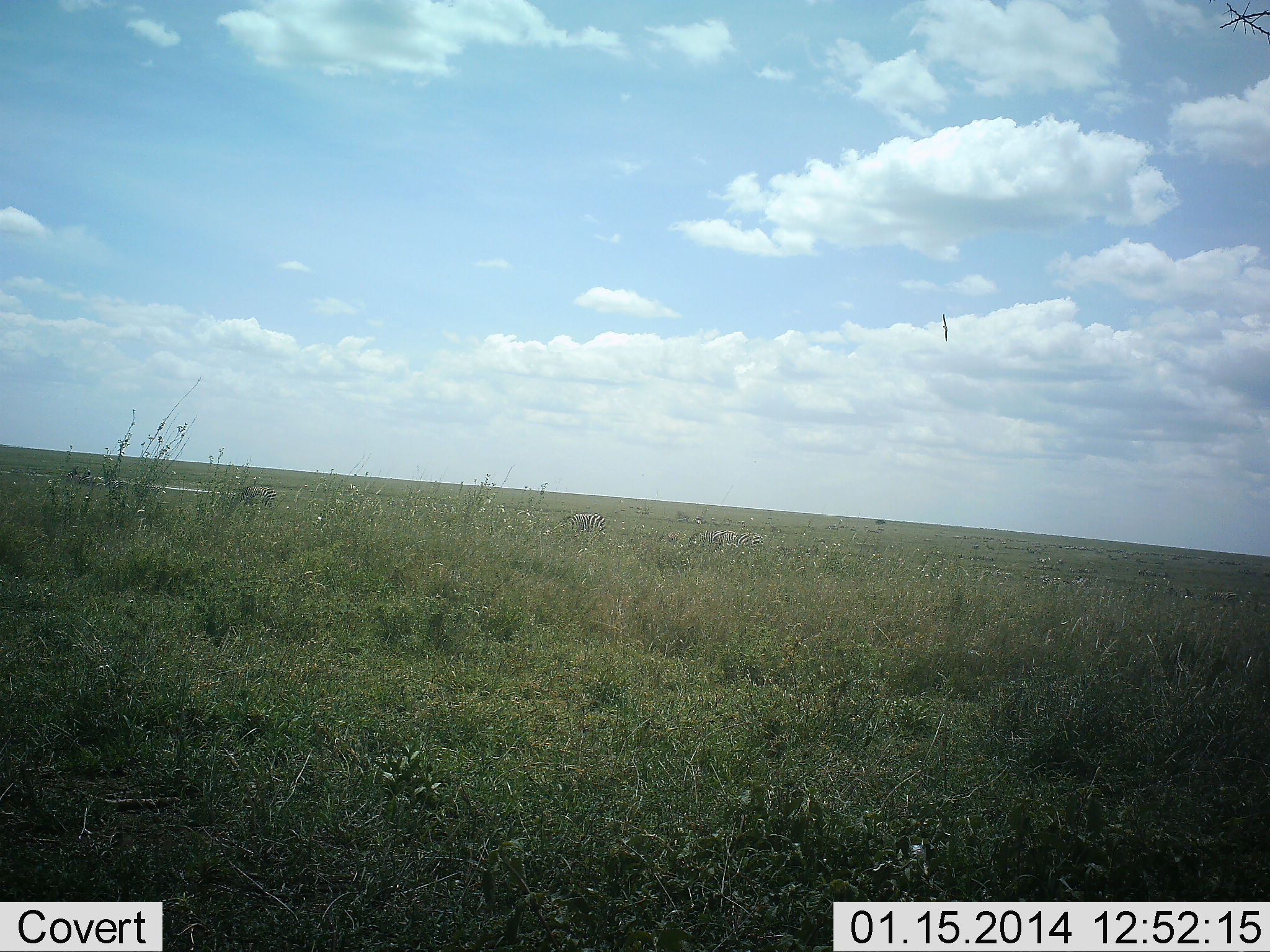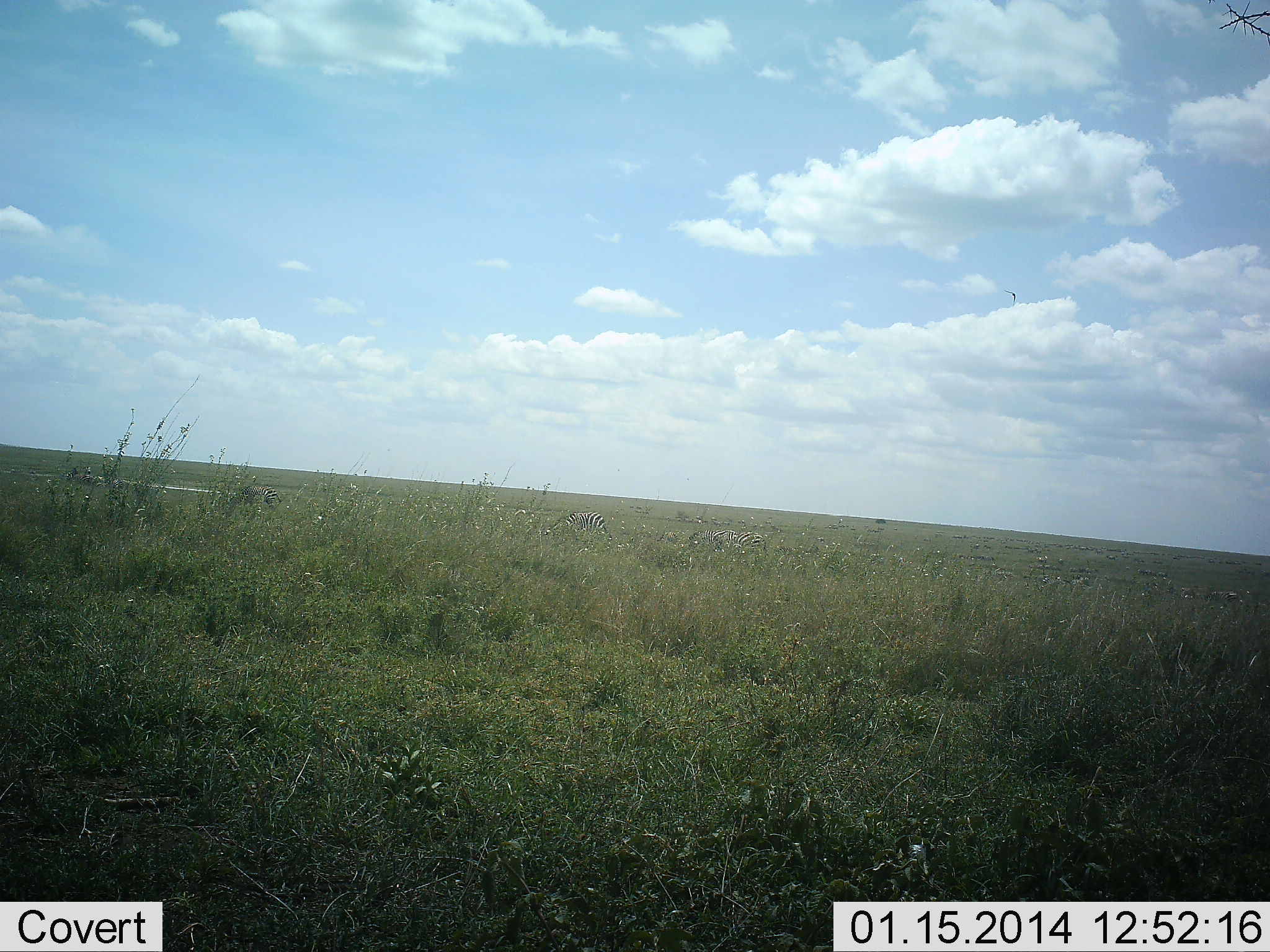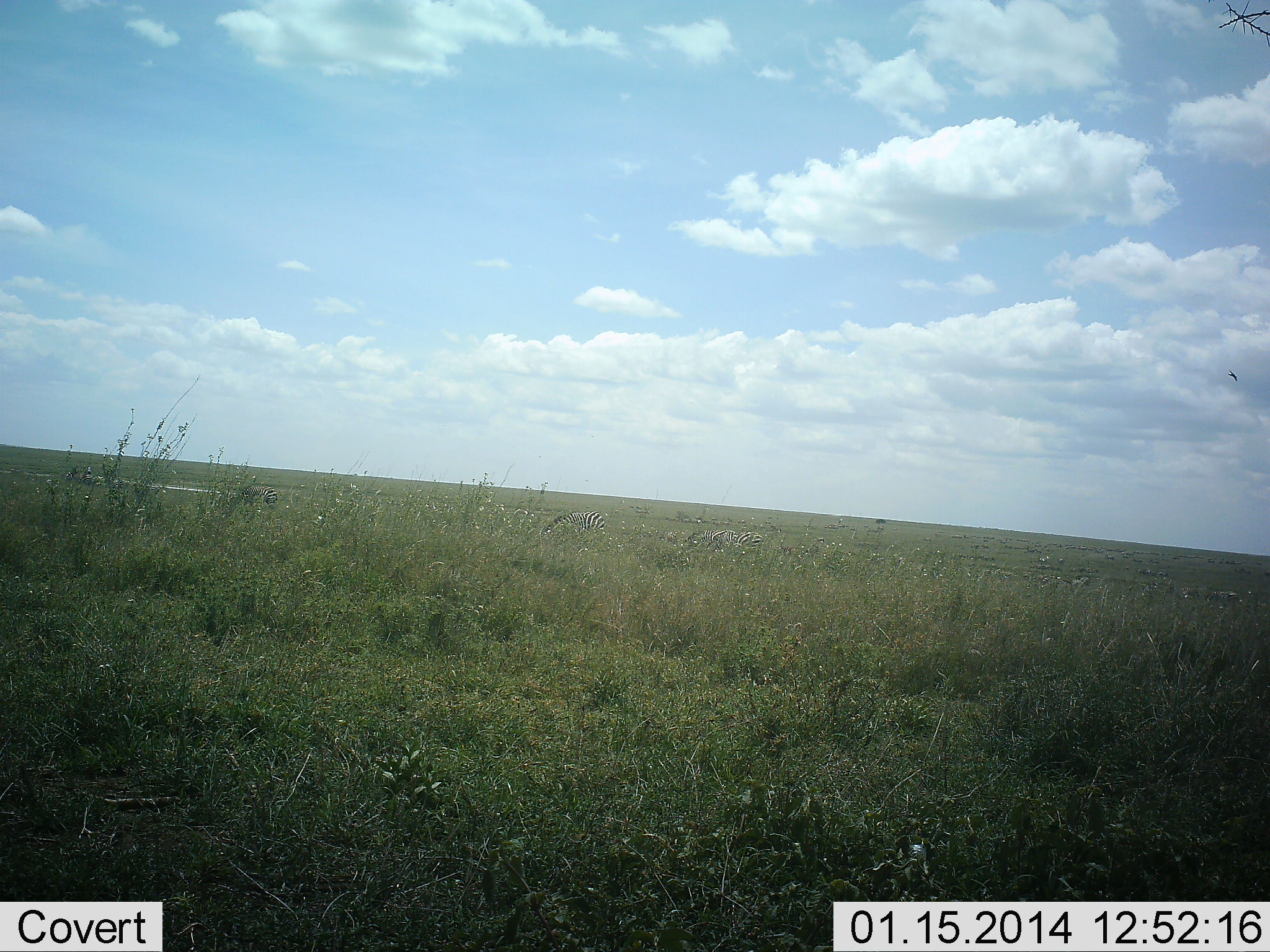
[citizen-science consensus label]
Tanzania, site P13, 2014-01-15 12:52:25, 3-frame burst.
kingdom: Animalia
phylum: Chordata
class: Mammalia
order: Perissodactyla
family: Equidae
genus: Equus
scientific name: Equus quagga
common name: plains zebra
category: zebra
Zebra (plains zebra) (Equus quagga), count 2. Behavior (volunteer vote fractions): standing 17%, resting 0%, moving 0%, interacting 0%. Young present (vote fraction): 0%. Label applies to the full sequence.